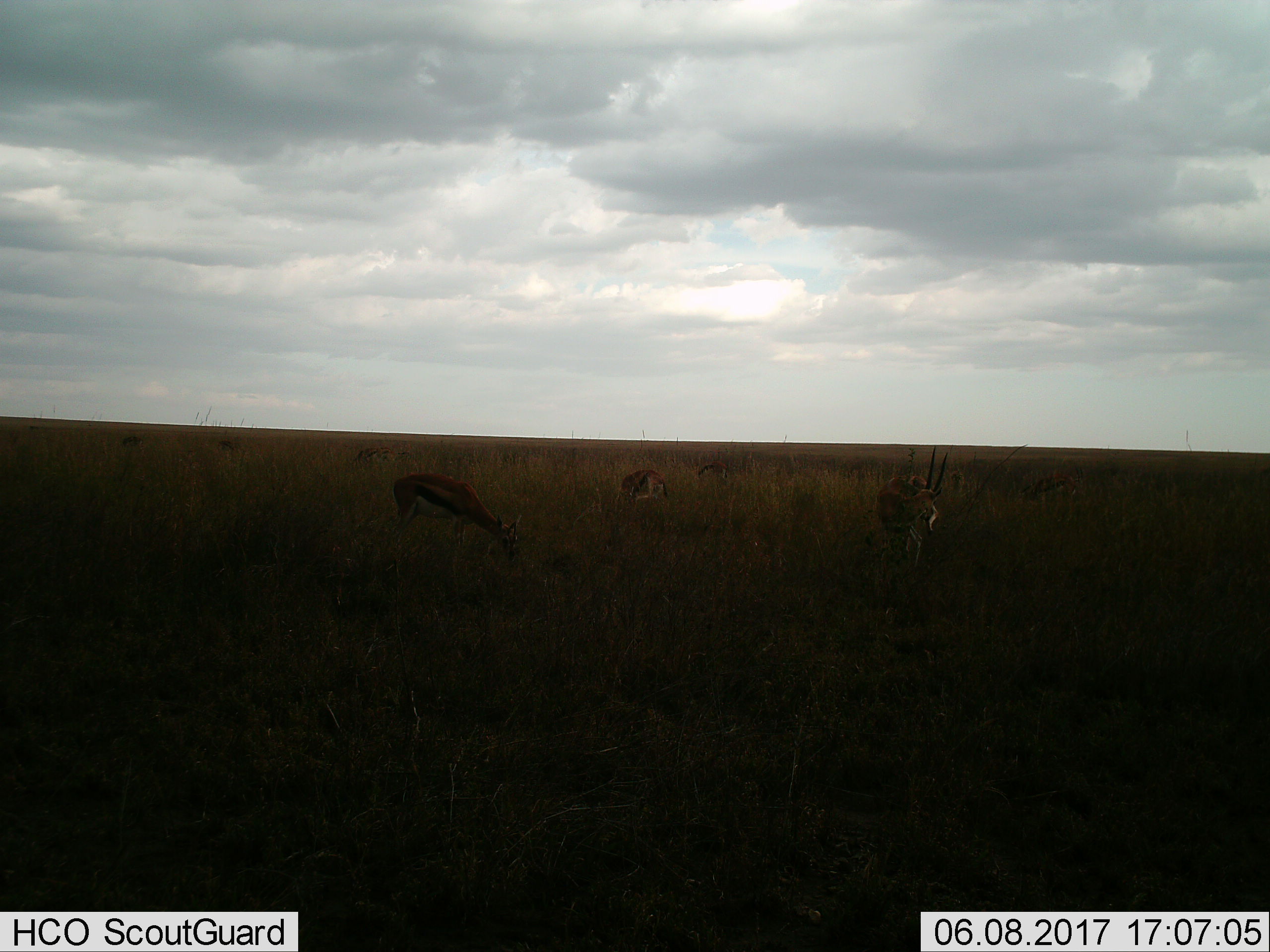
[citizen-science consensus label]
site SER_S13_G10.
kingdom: Animalia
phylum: Chordata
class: Mammalia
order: Artiodactyla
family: Bovidae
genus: Eudorcas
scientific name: Eudorcas thomsonii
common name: thomson's gazelle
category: gazellethomsons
Gazellethomsons (thomson's gazelle) (Eudorcas thomsonii), count 7. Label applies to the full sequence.